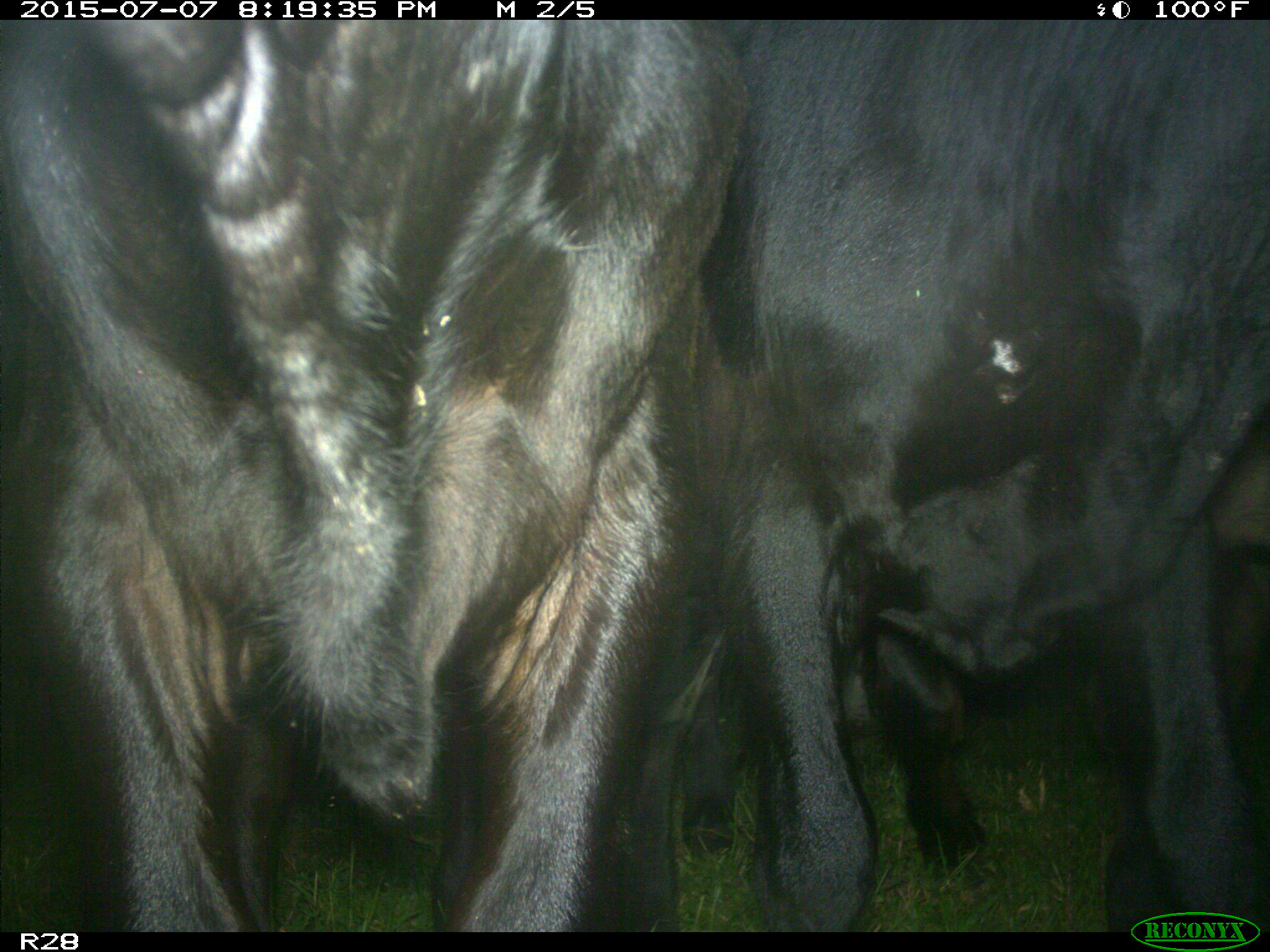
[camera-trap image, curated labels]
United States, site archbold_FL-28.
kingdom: Animalia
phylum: Chordata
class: Mammalia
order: Artiodactyla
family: Bovidae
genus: Bos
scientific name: Bos taurus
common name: domestic cow